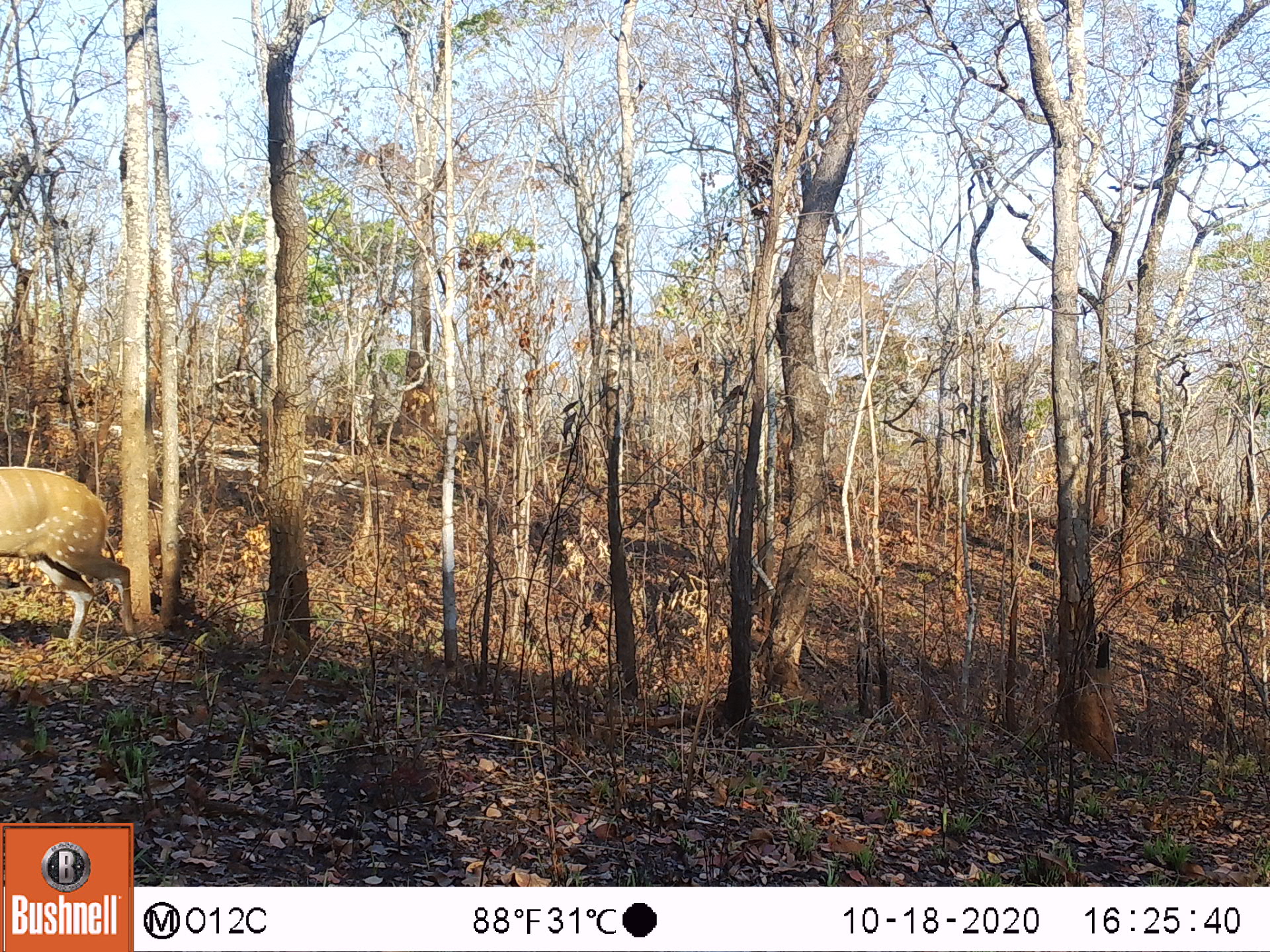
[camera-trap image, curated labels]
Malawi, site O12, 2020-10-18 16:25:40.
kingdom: Animalia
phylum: Chordata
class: Mammalia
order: Artiodactyla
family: Bovidae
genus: Tragelaphus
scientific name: Tragelaphus sylvaticus sylvaticus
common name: cape bushbuck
Cape bushbuck (Tragelaphus sylvaticus sylvaticus), count 1.